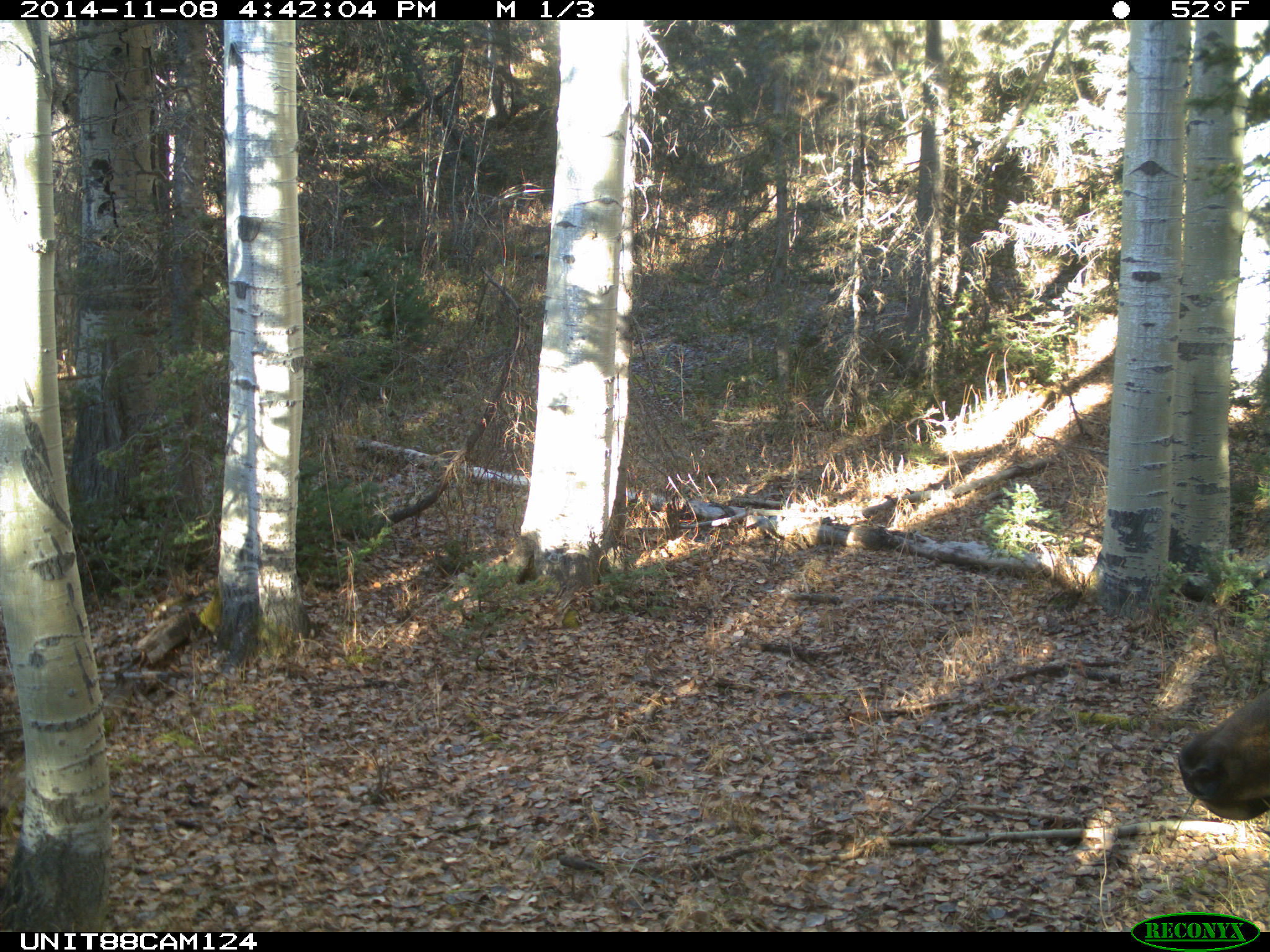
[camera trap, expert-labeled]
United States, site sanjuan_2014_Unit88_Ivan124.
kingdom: Animalia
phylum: Chordata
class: Mammalia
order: Artiodactyla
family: Cervidae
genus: Cervus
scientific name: Cervus elaphus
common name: red deer